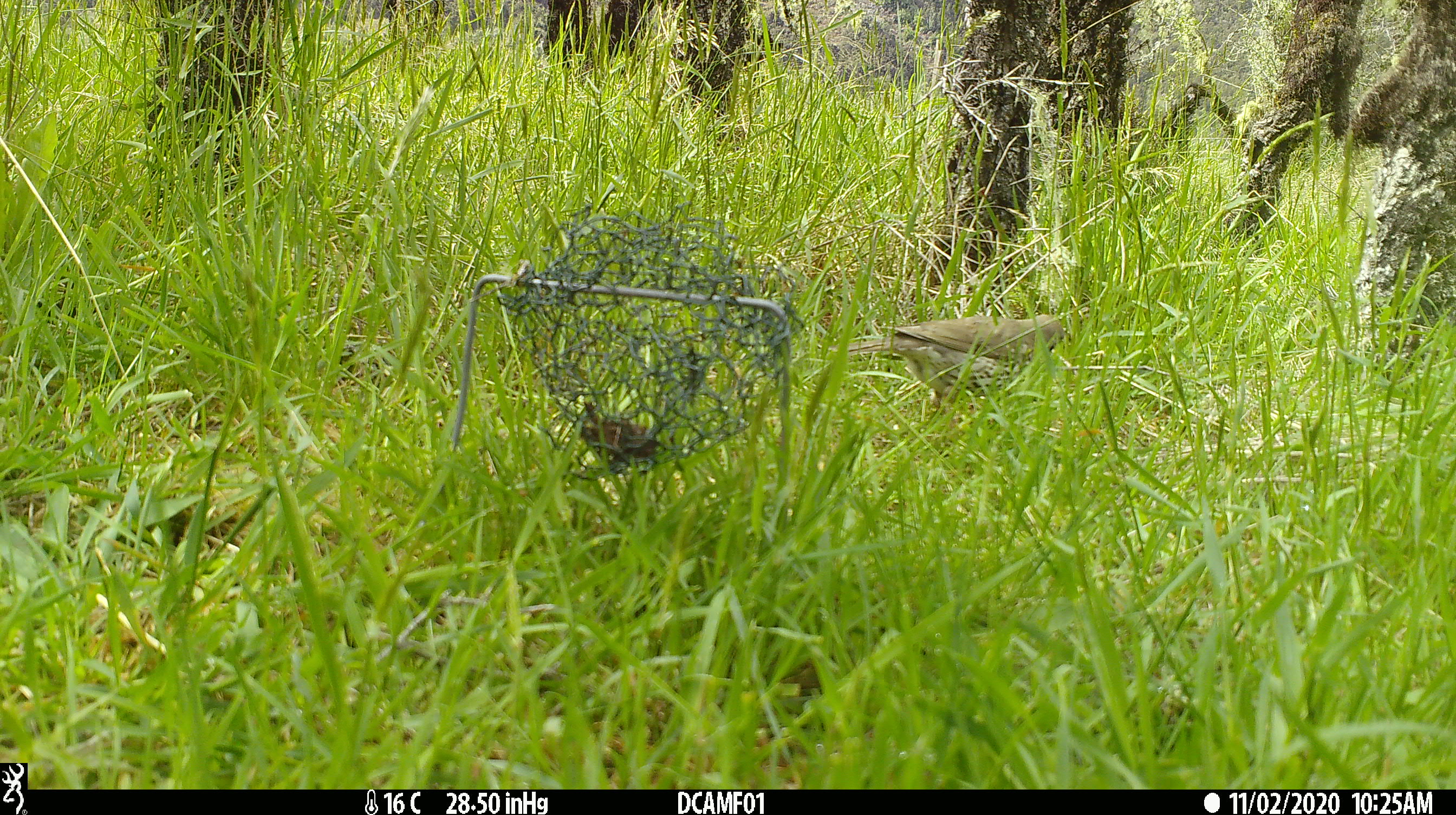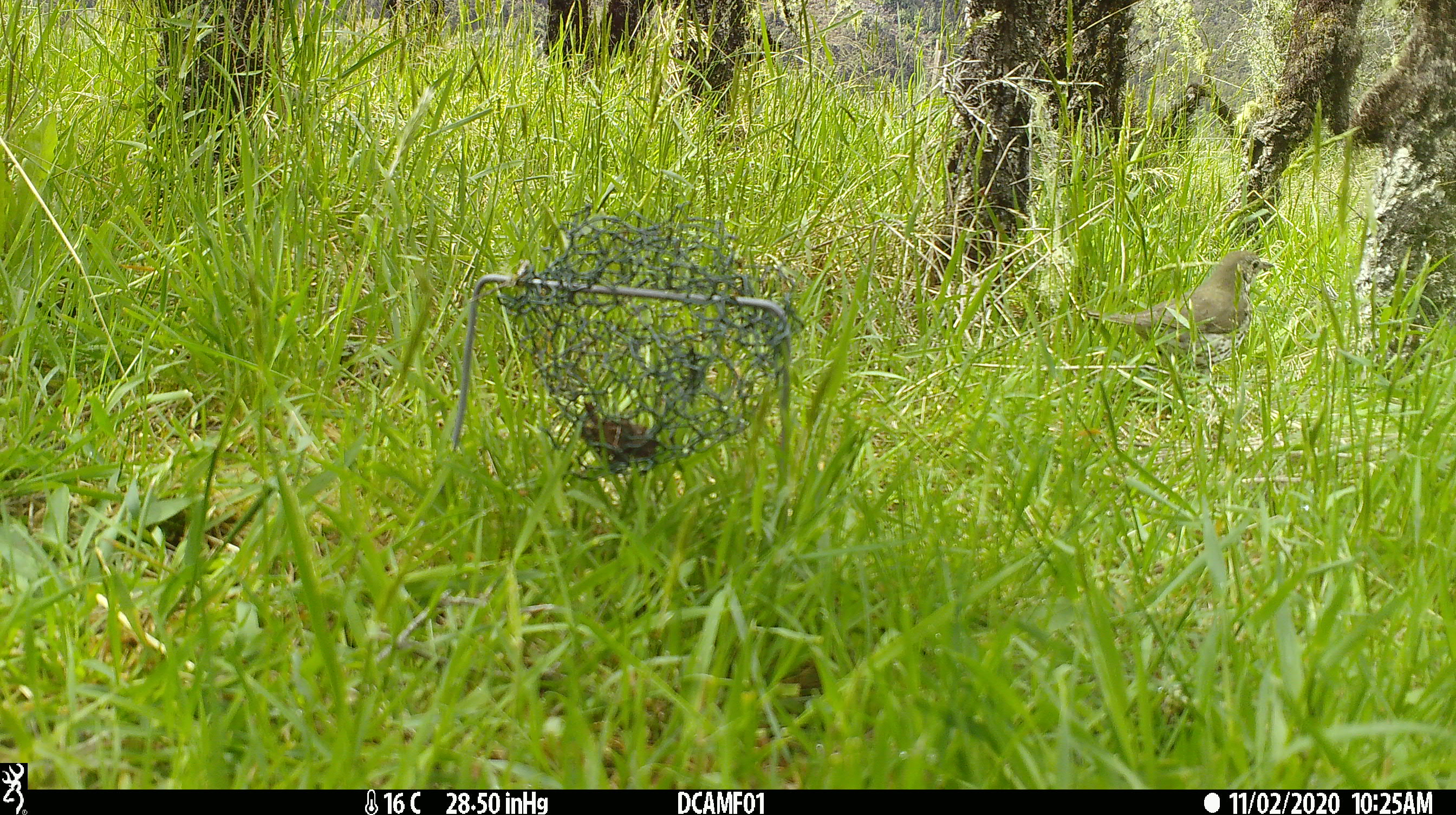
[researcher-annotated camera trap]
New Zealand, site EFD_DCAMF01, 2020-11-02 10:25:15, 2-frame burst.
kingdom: Animalia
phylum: Chordata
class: Aves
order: Passeriformes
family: Turdidae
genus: Turdus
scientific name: Turdus philomelos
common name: song thrush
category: thrush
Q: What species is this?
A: Thrush (song thrush) (Turdus philomelos).